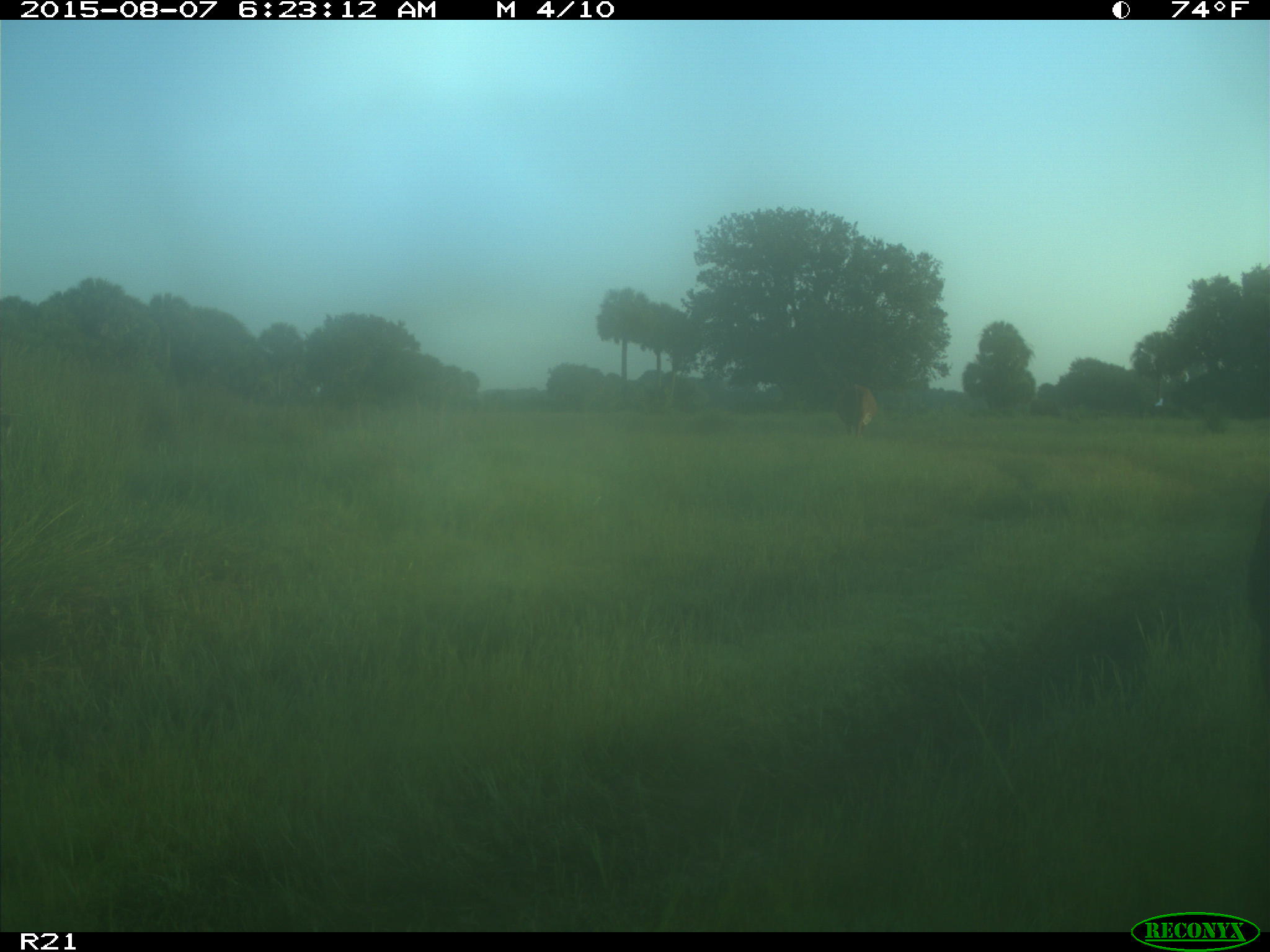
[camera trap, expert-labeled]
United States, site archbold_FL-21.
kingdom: Animalia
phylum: Chordata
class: Mammalia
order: Artiodactyla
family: Bovidae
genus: Bos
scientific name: Bos taurus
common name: domestic cow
Bos taurus (domestic cow).